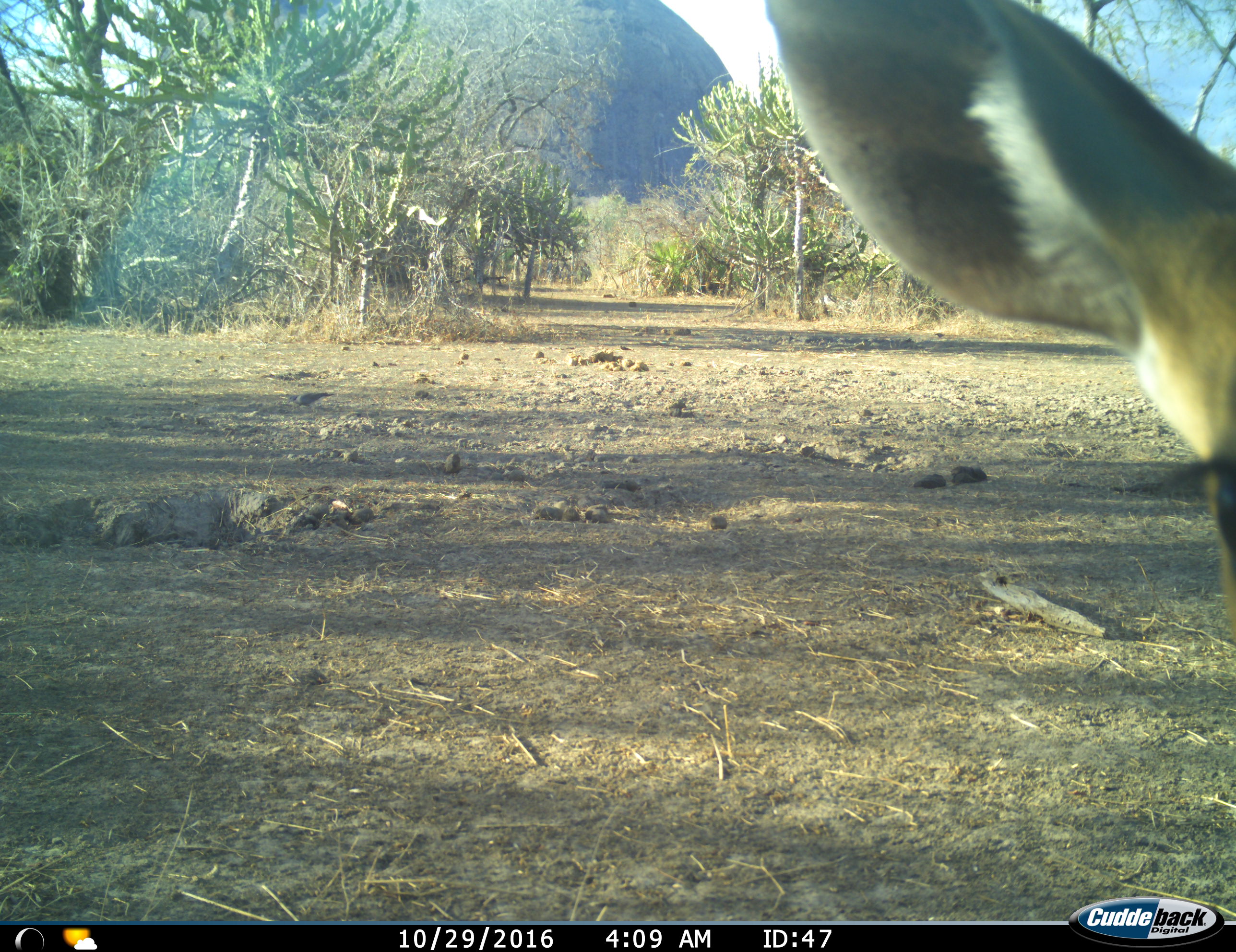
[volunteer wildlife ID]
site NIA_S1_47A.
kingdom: Animalia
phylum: Chordata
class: Mammalia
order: Artiodactyla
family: Bovidae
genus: Aepyceros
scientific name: Aepyceros melampus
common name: impala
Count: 1.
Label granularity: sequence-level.